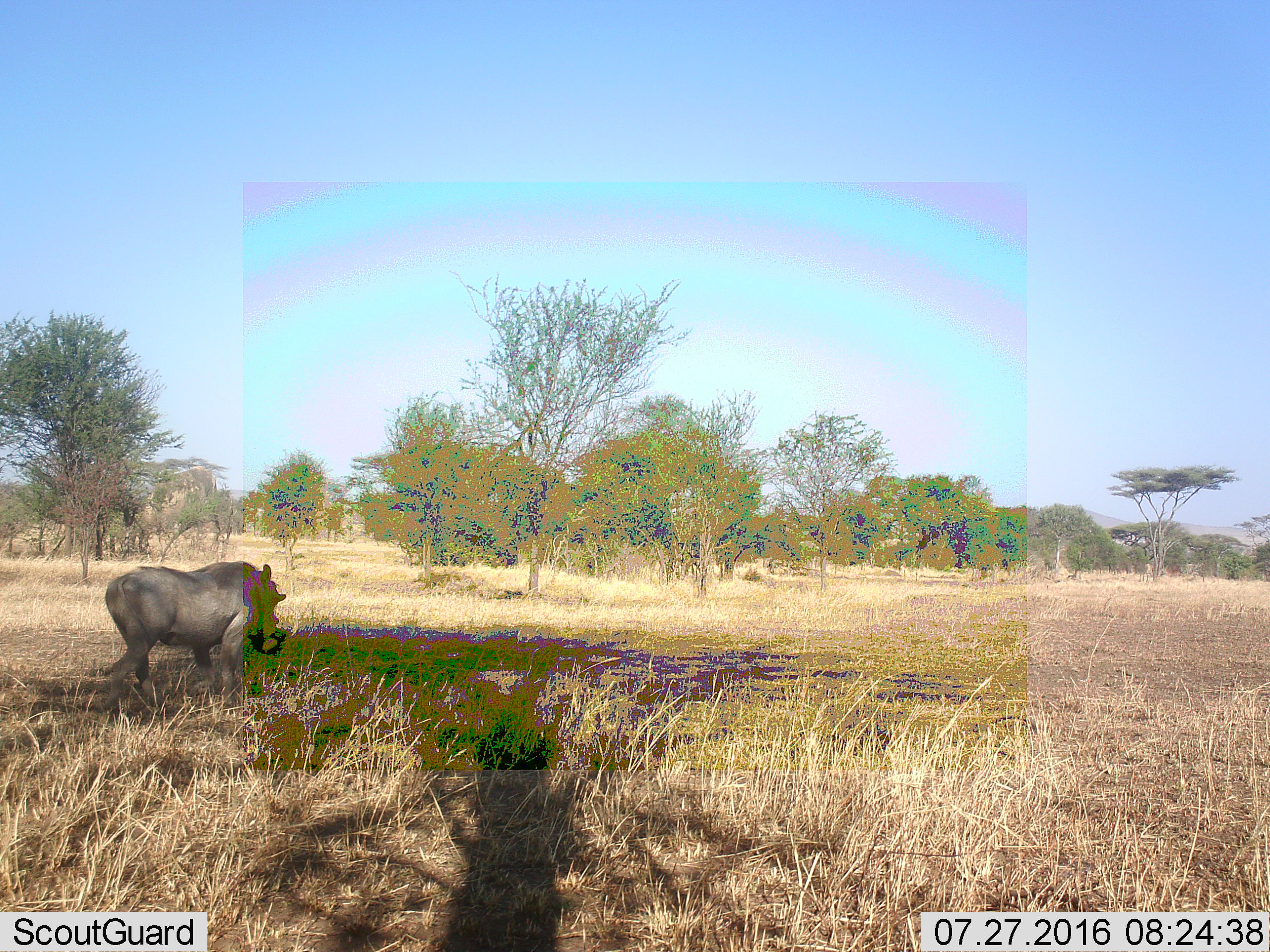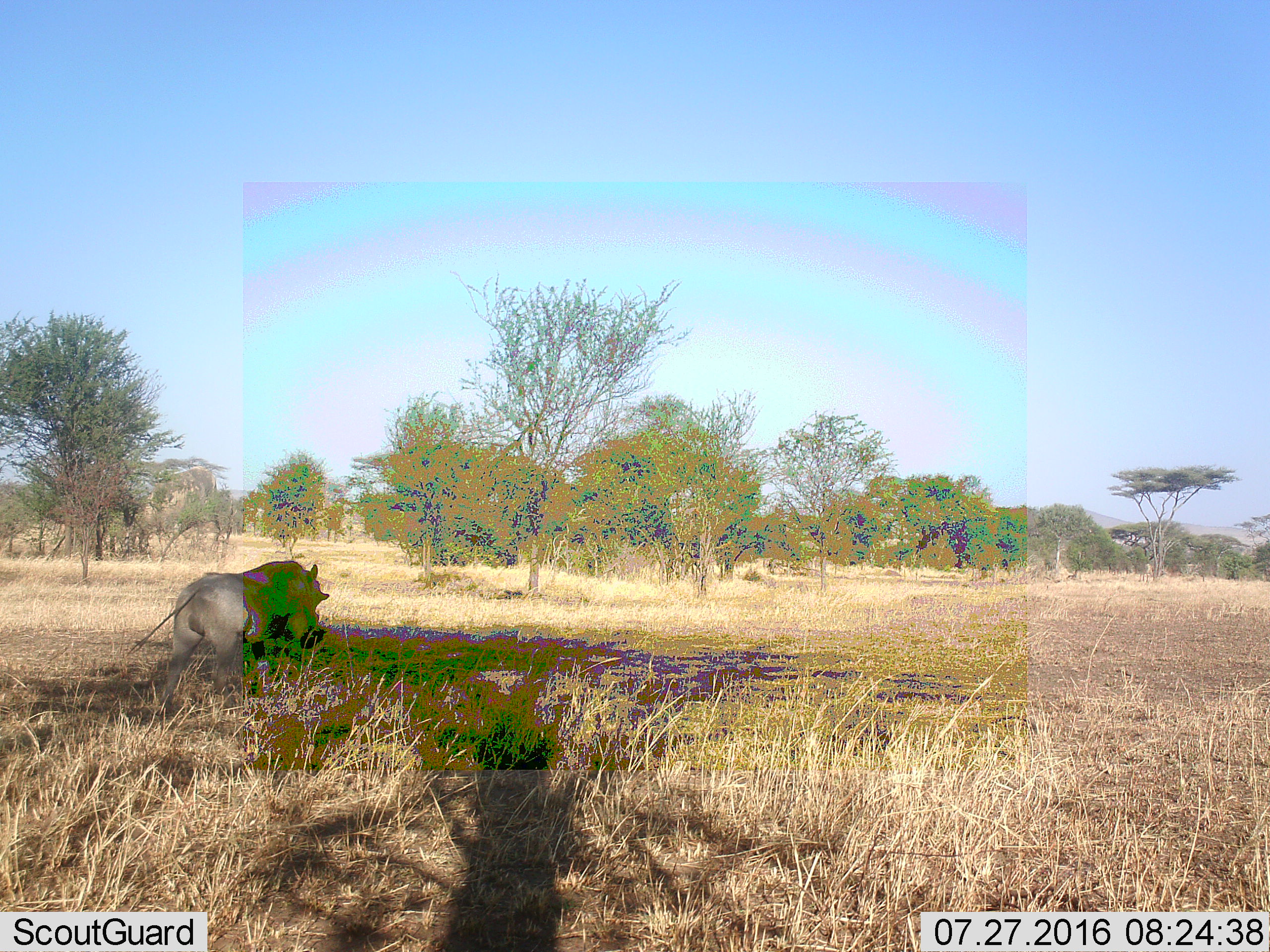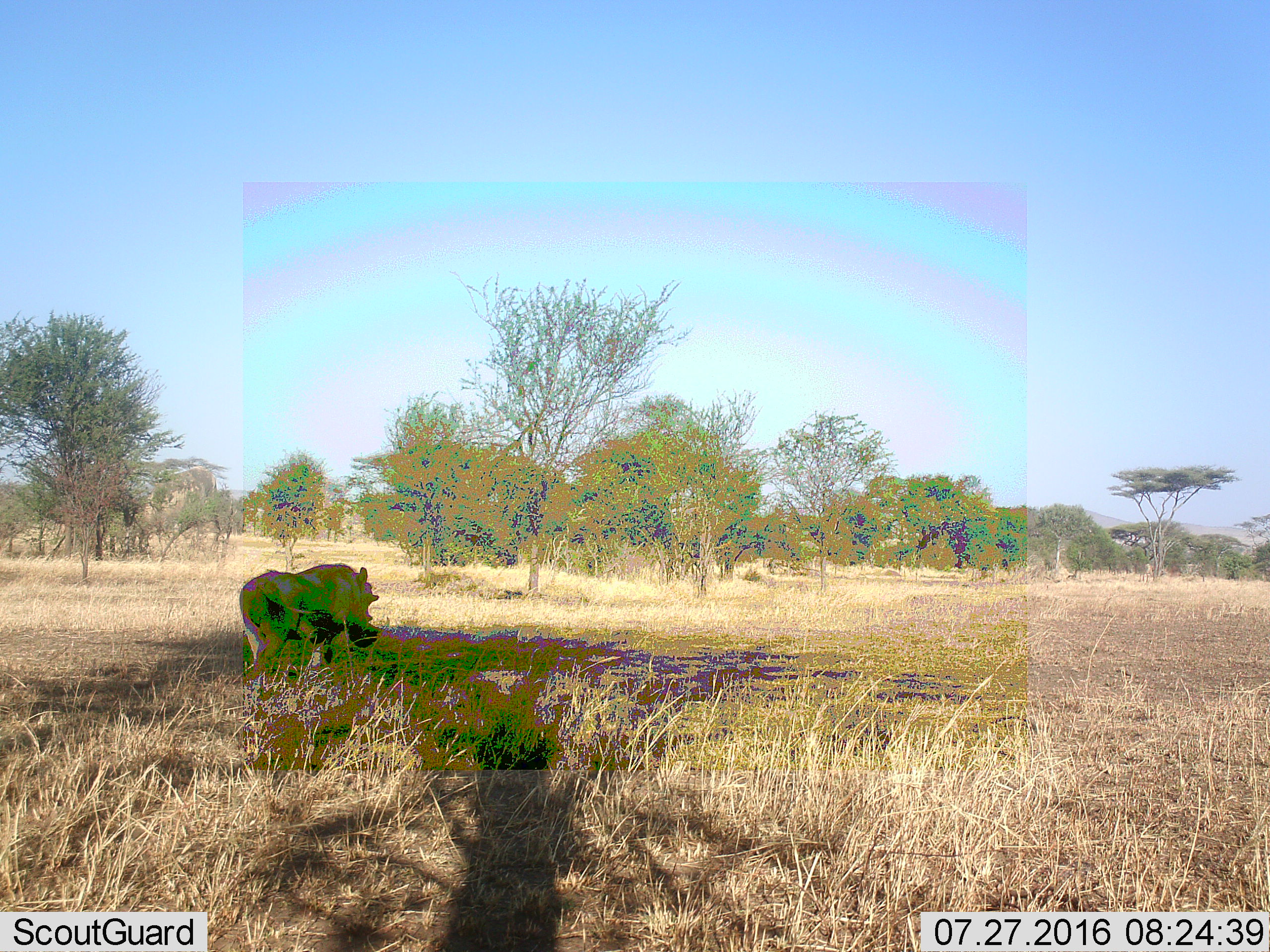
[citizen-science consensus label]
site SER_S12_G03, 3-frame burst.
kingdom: Animalia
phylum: Chordata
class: Mammalia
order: Artiodactyla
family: Suidae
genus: Phacochoerus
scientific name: Phacochoerus africanus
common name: warthog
Warthog (Phacochoerus africanus), count 1. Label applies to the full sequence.